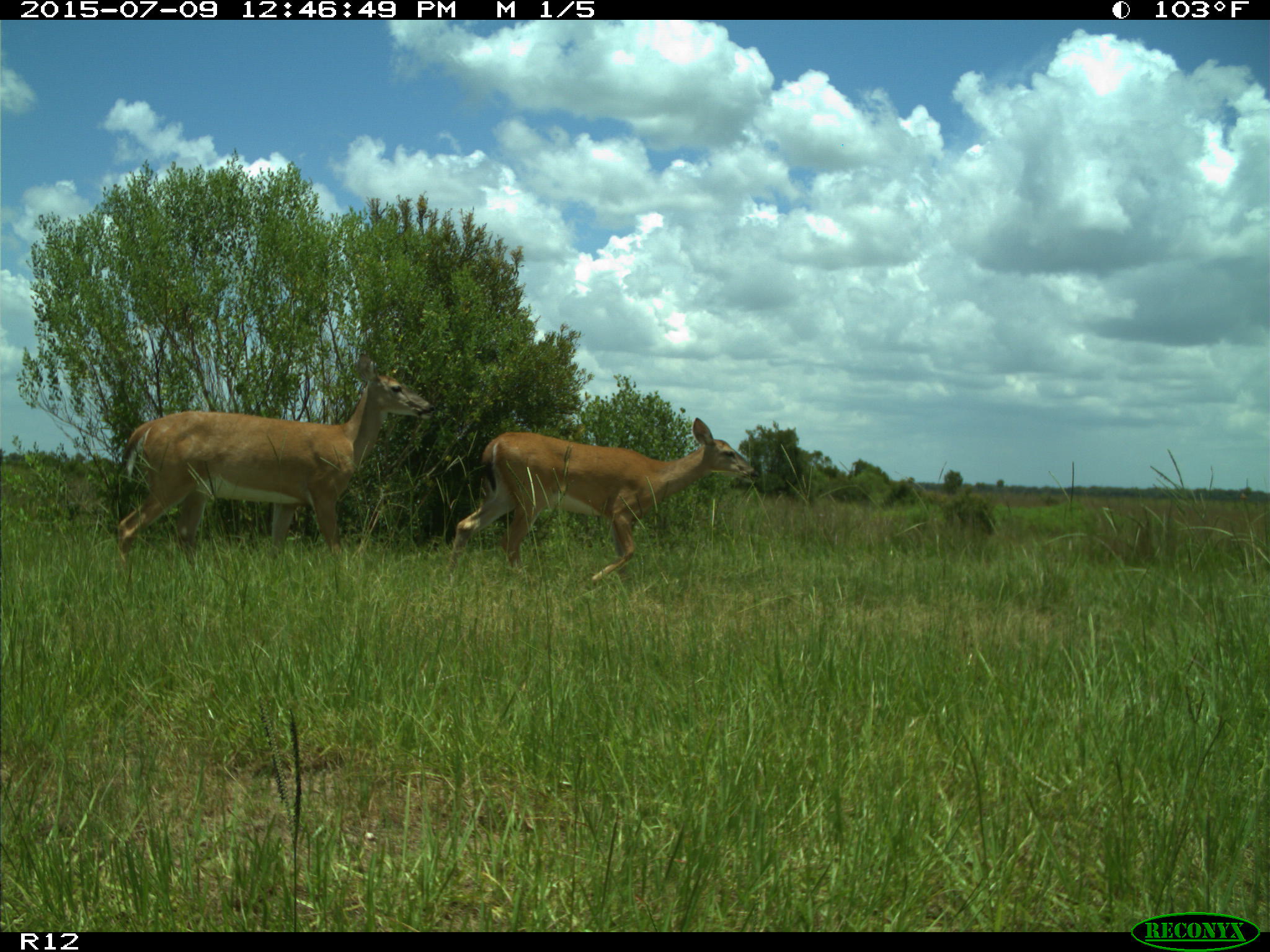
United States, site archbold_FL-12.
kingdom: Animalia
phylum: Chordata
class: Mammalia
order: Artiodactyla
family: Cervidae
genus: Odocoileus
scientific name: Odocoileus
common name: deer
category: unidentified deer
Unidentified deer (deer) (Odocoileus).